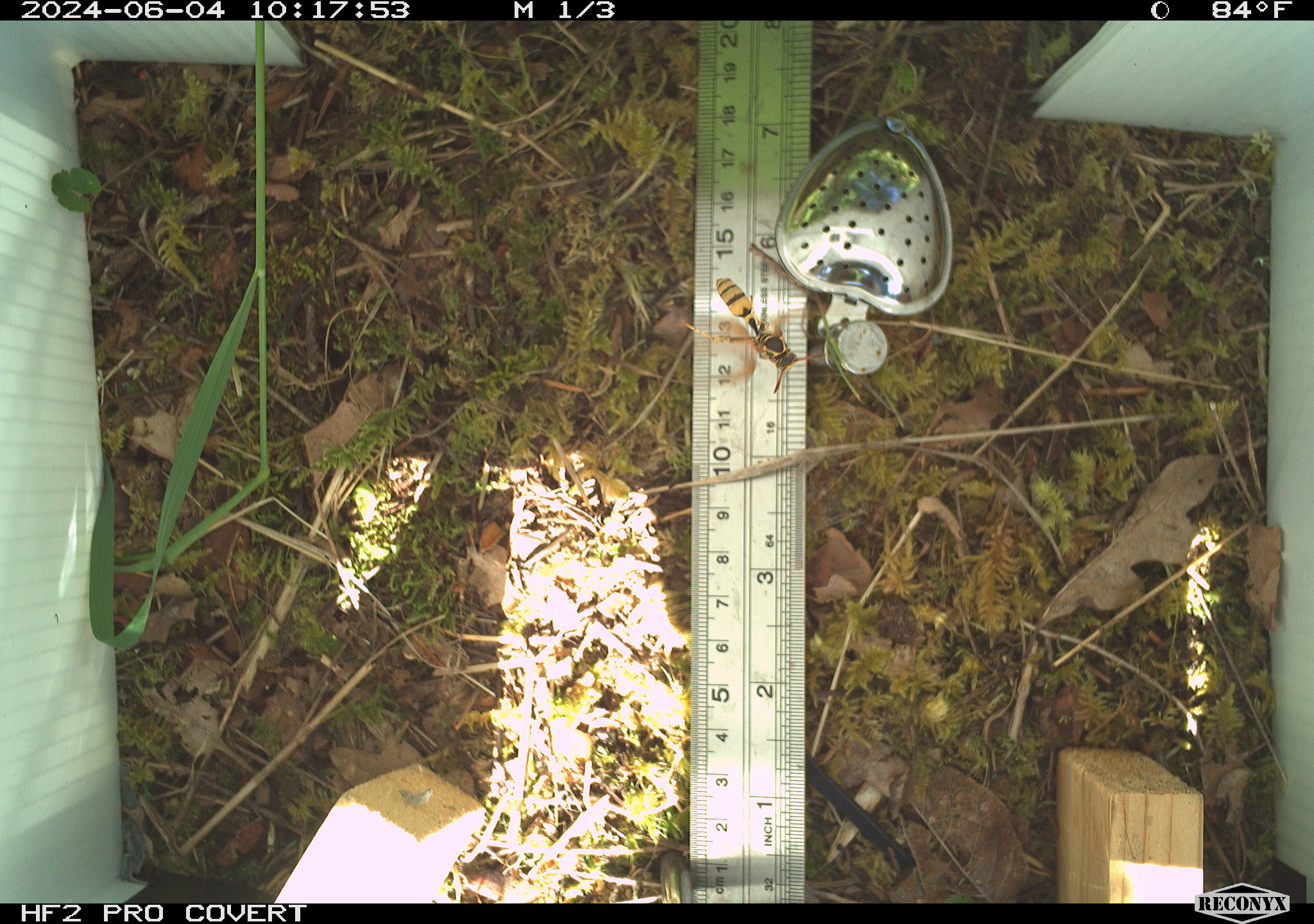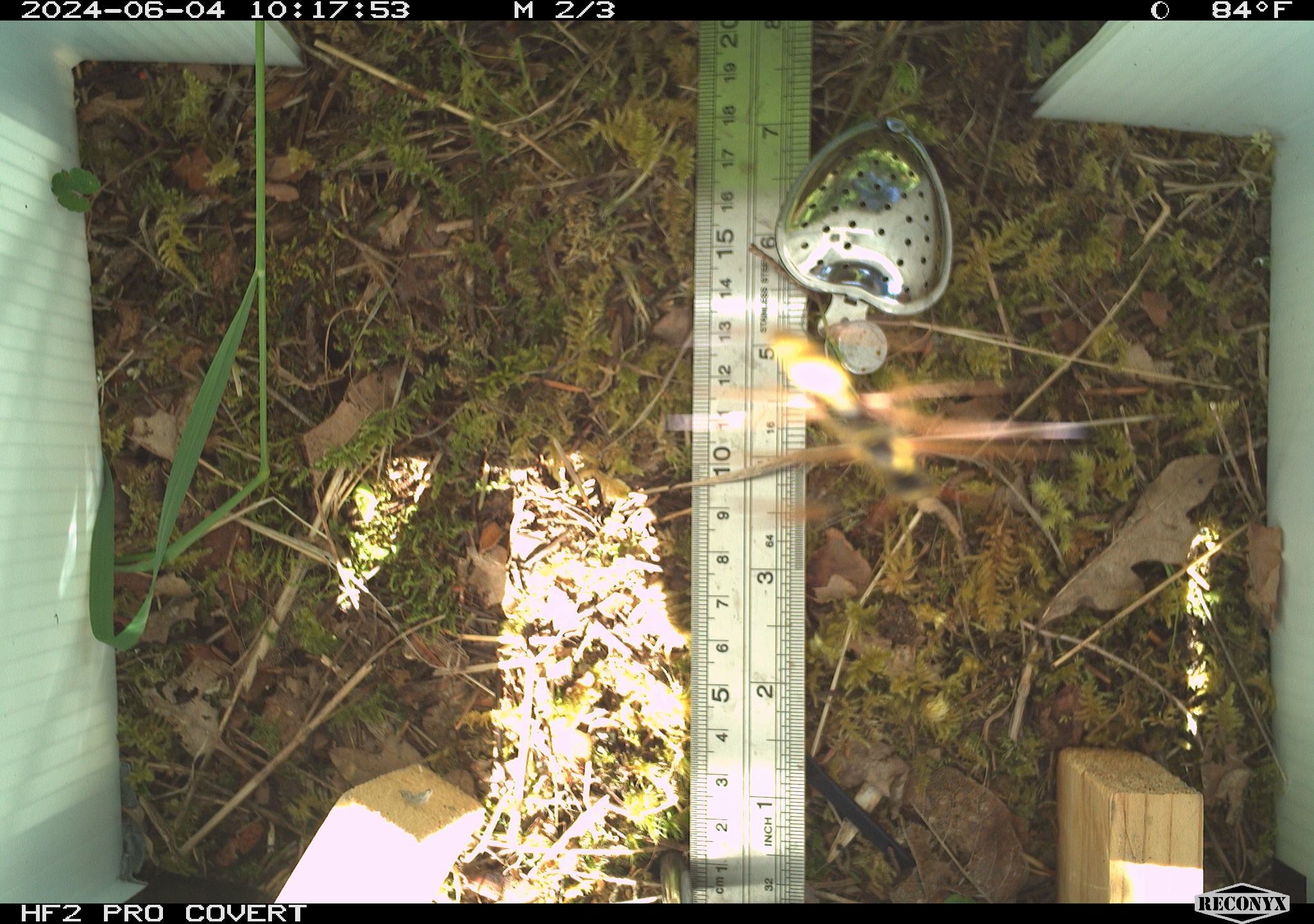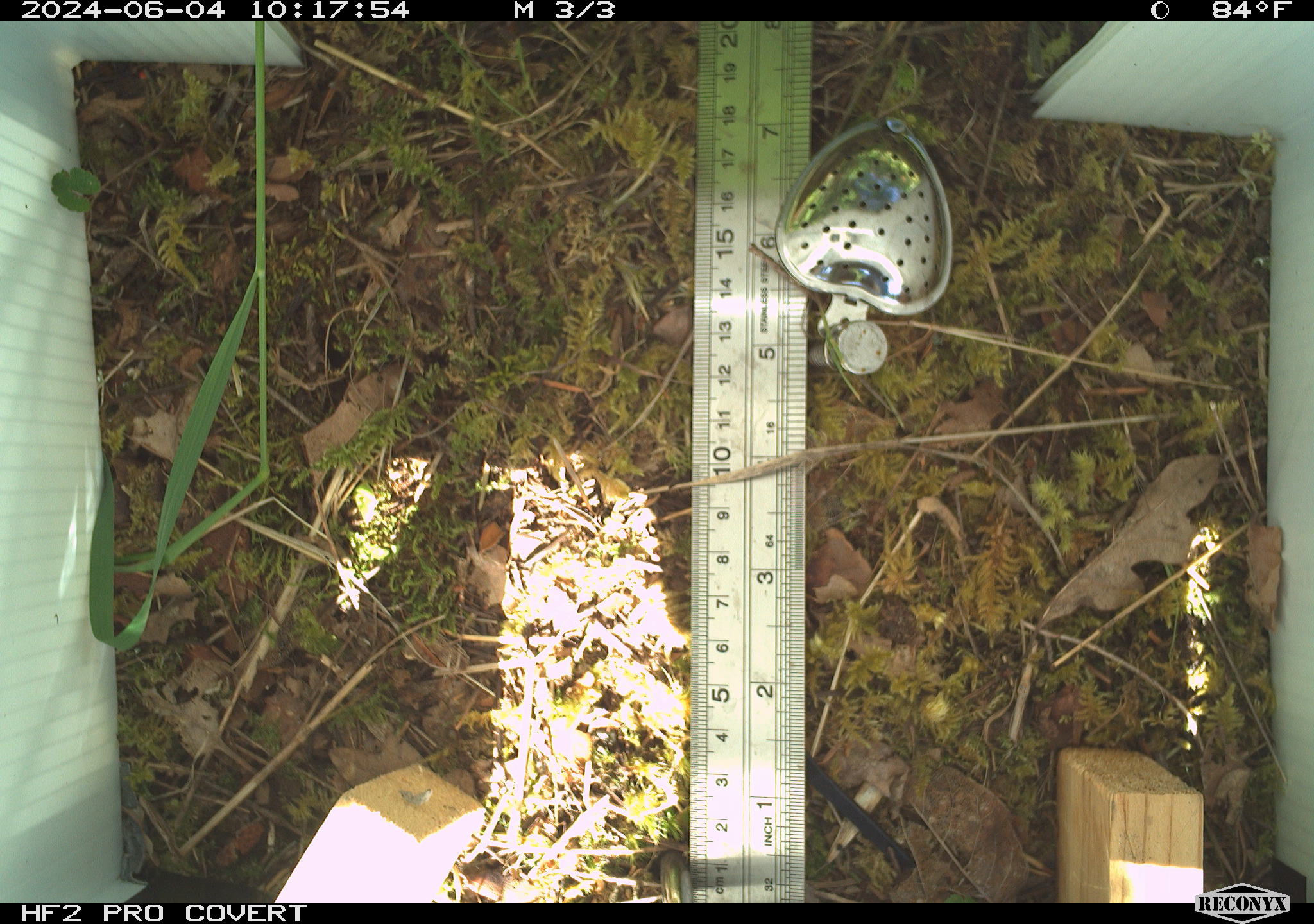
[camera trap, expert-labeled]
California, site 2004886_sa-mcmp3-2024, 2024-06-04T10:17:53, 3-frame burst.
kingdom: Animalia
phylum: Arthropoda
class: Insecta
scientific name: Insecta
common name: insect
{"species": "insect (Insecta)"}